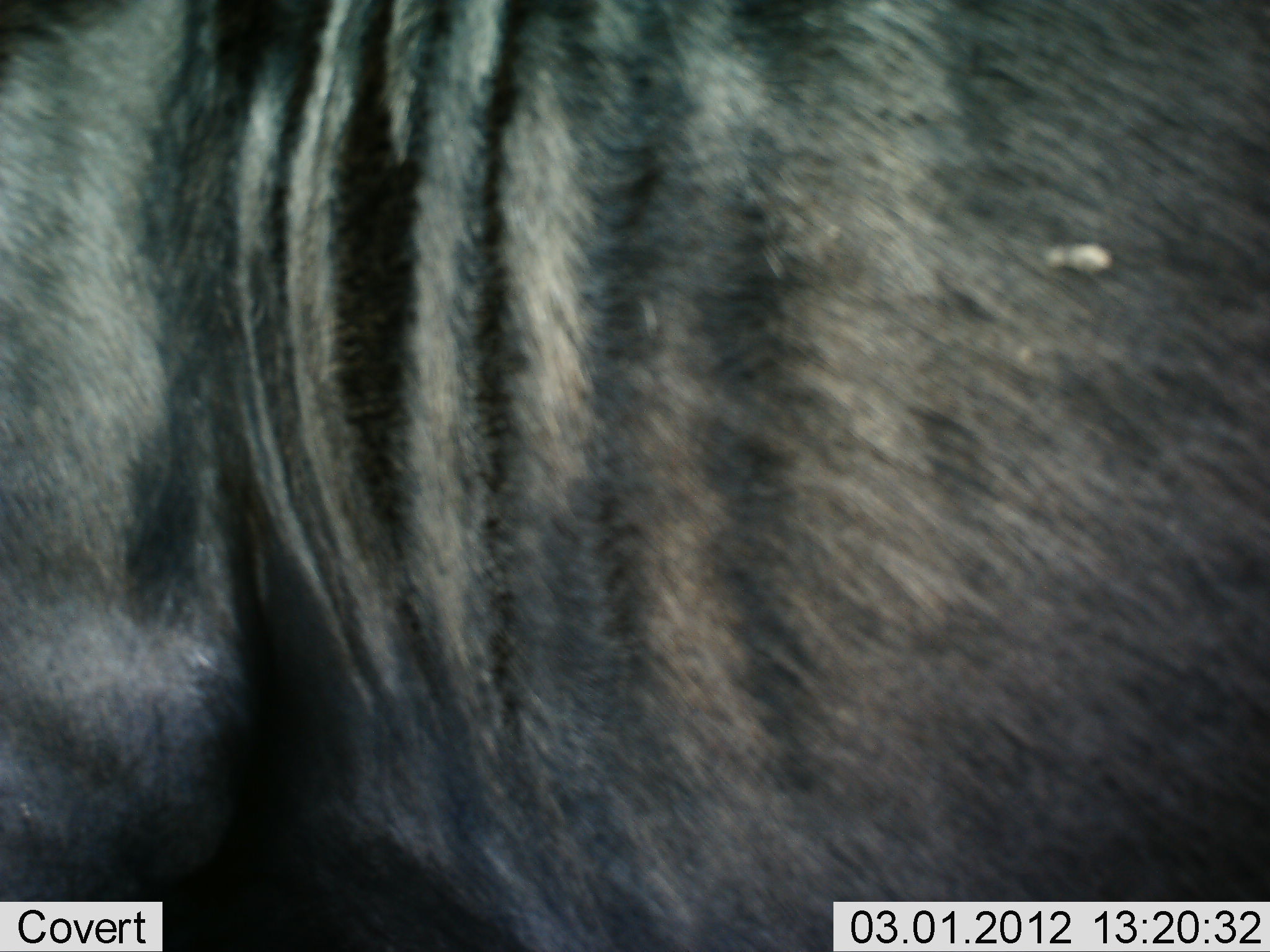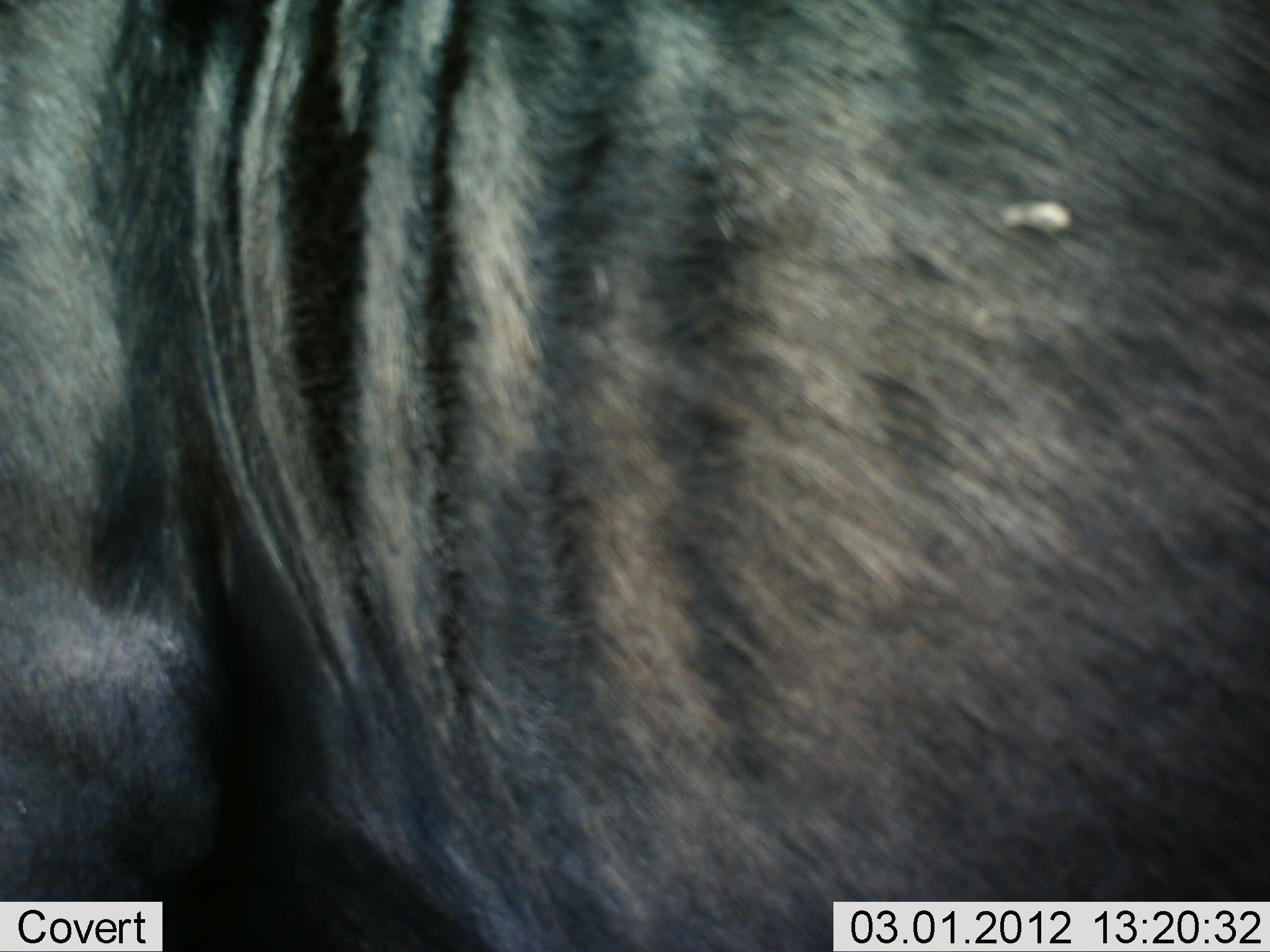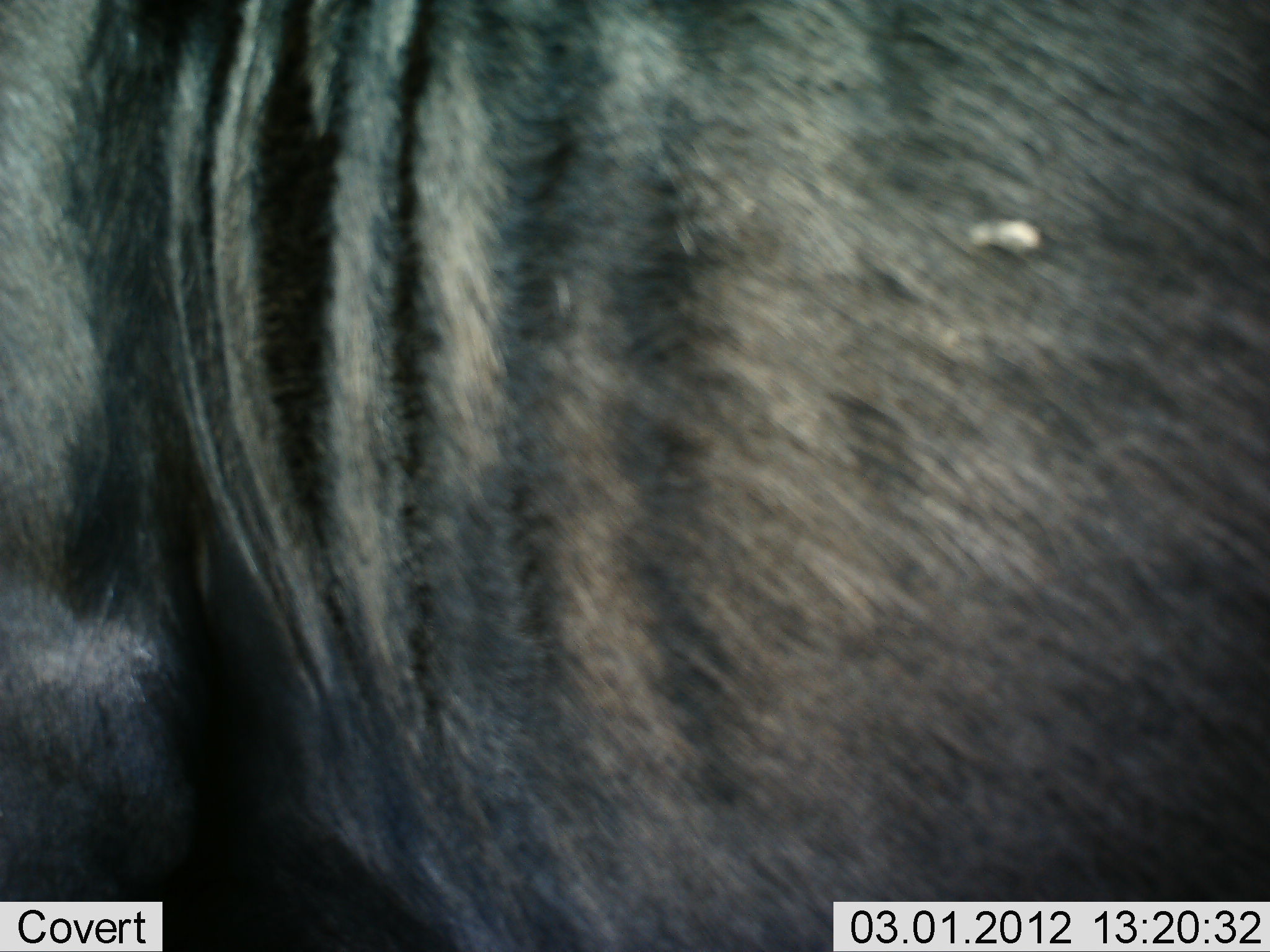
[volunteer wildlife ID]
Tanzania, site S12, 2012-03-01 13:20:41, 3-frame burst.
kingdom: Animalia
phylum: Chordata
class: Mammalia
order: Artiodactyla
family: Bovidae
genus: Connochaetes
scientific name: Connochaetes taurinus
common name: blue wildebeest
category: wildebeest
Wildebeest (blue wildebeest) (Connochaetes taurinus), count 1. Behavior (volunteer vote fractions): standing 94%, resting 0%, moving 6%, interacting 0%. Young present (vote fraction): 0%. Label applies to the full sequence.